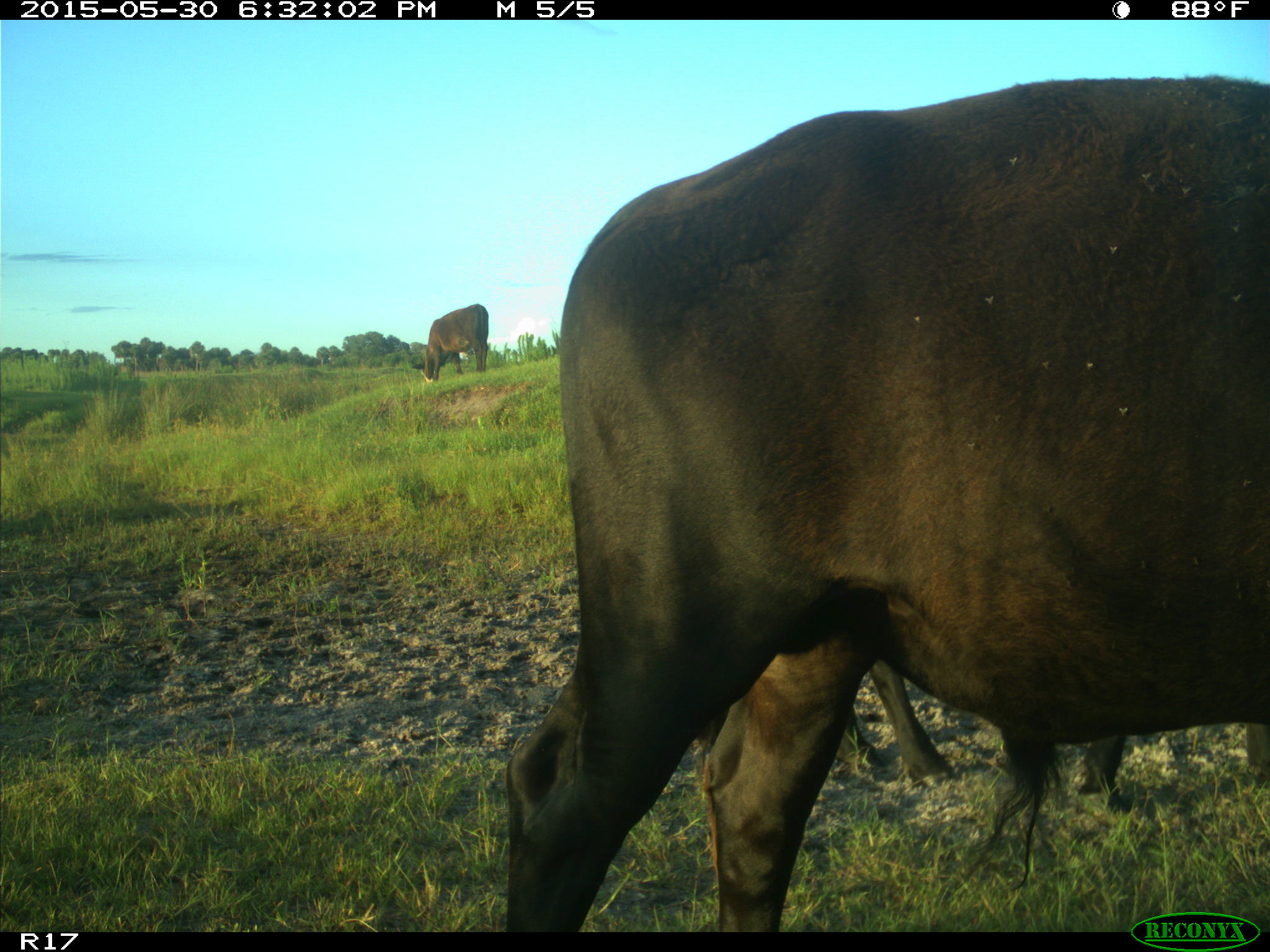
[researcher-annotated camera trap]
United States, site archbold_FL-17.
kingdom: Animalia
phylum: Chordata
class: Mammalia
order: Artiodactyla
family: Bovidae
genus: Bos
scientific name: Bos taurus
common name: domestic cow